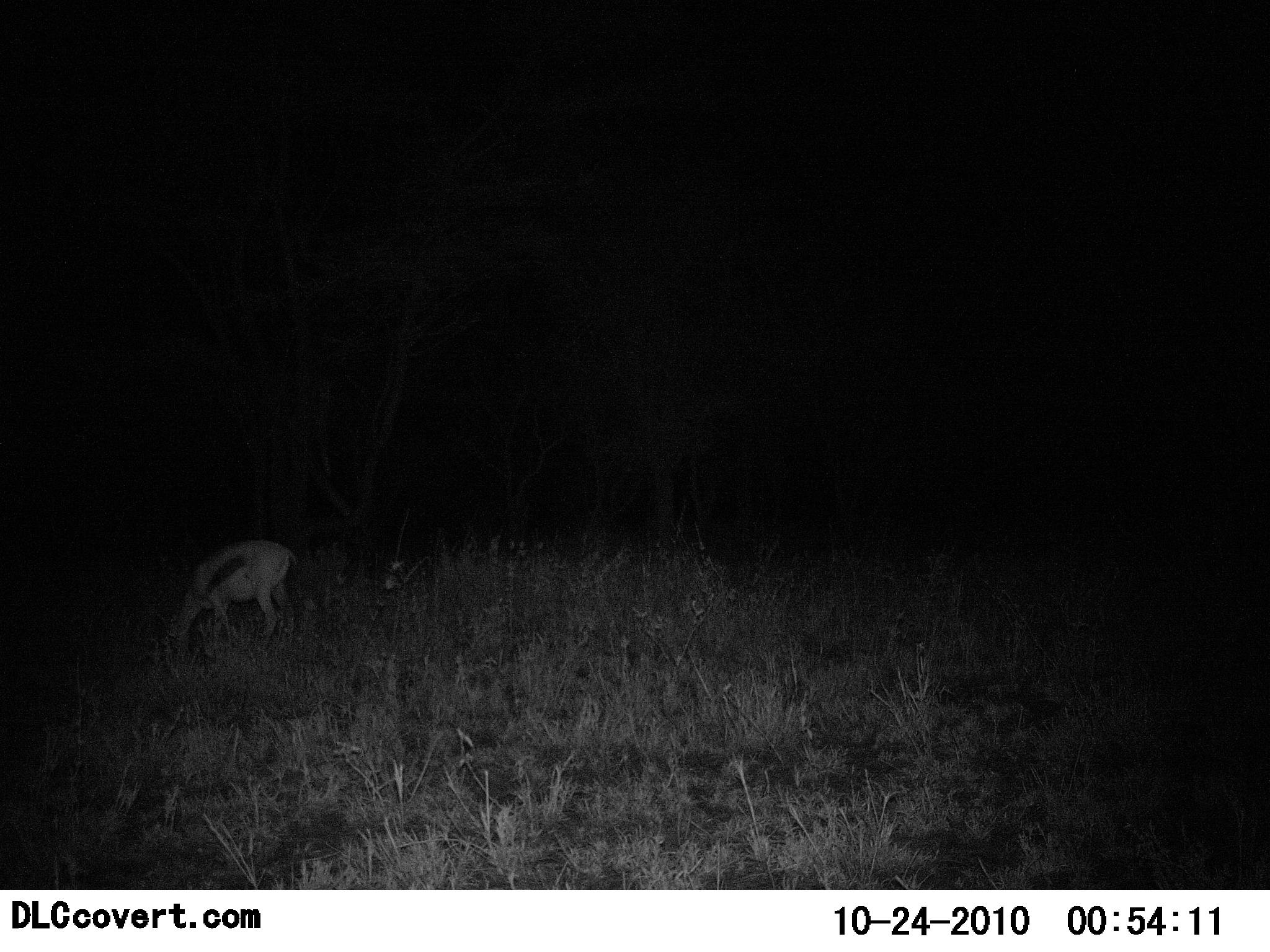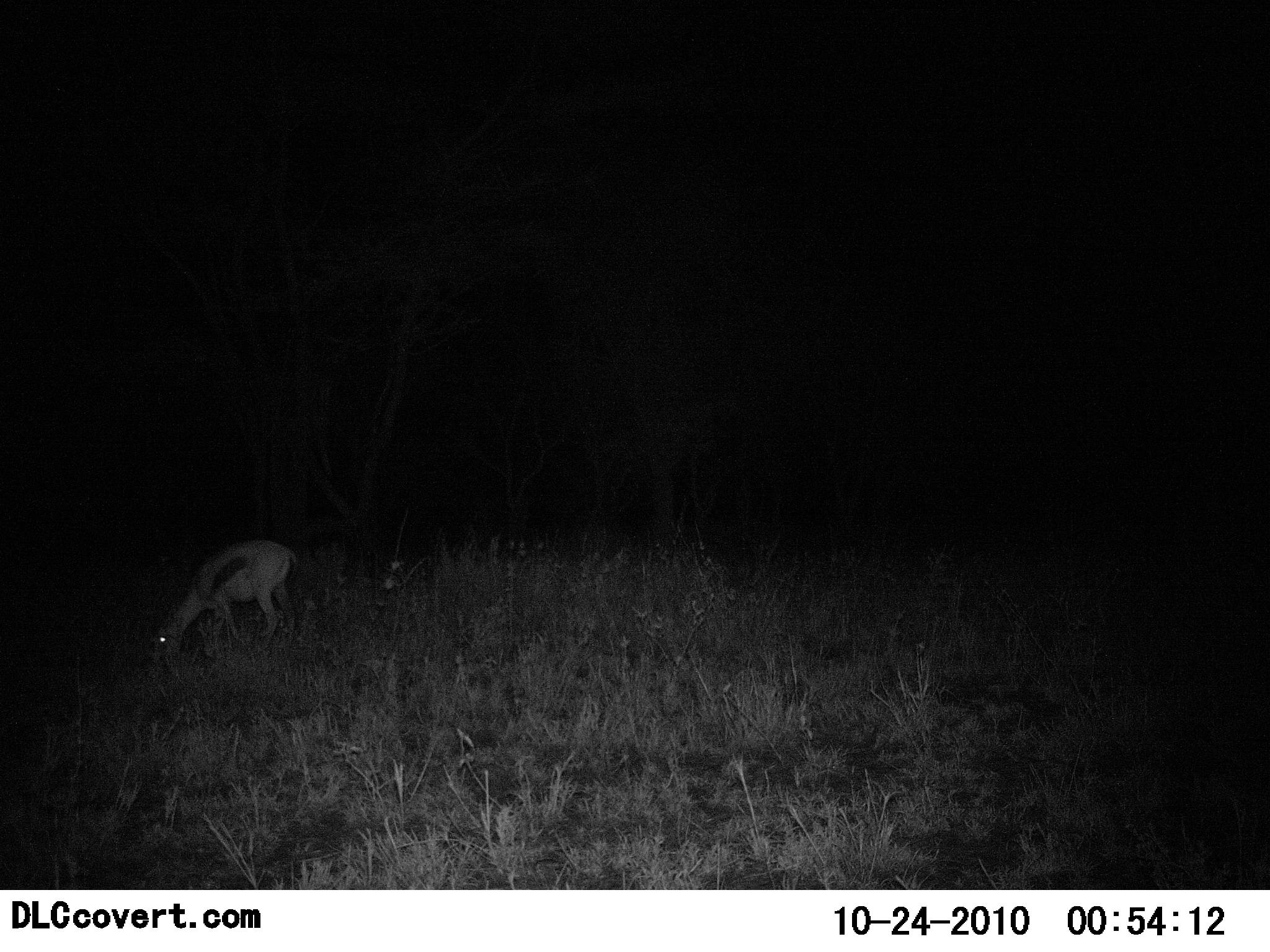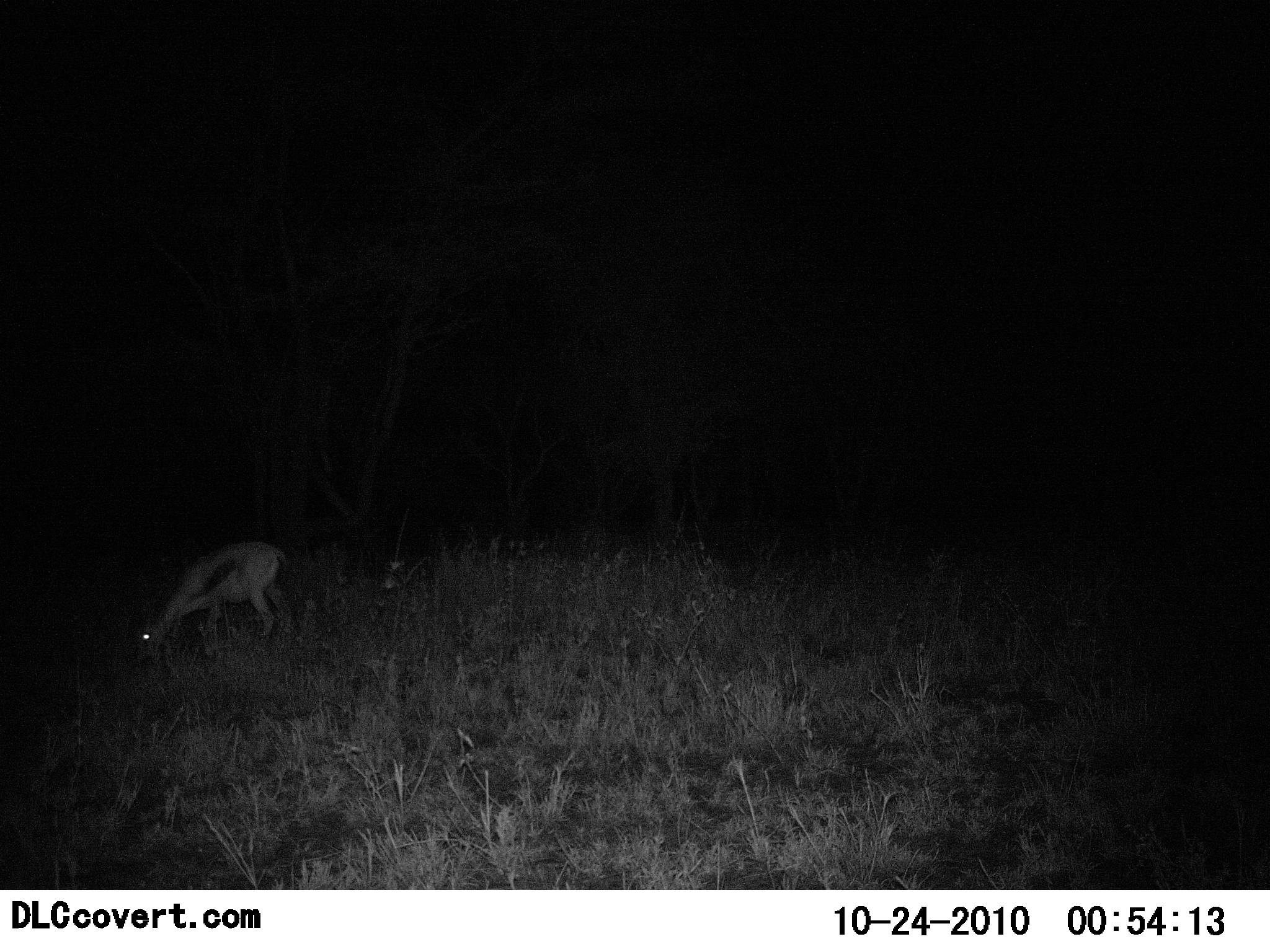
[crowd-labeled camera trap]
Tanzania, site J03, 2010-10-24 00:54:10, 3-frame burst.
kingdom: Animalia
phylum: Chordata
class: Mammalia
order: Artiodactyla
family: Bovidae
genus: Eudorcas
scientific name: Eudorcas thomsonii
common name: thomson's gazelle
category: gazellethomsons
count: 1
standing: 21%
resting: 0%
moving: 0%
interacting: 0%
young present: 7%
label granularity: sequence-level